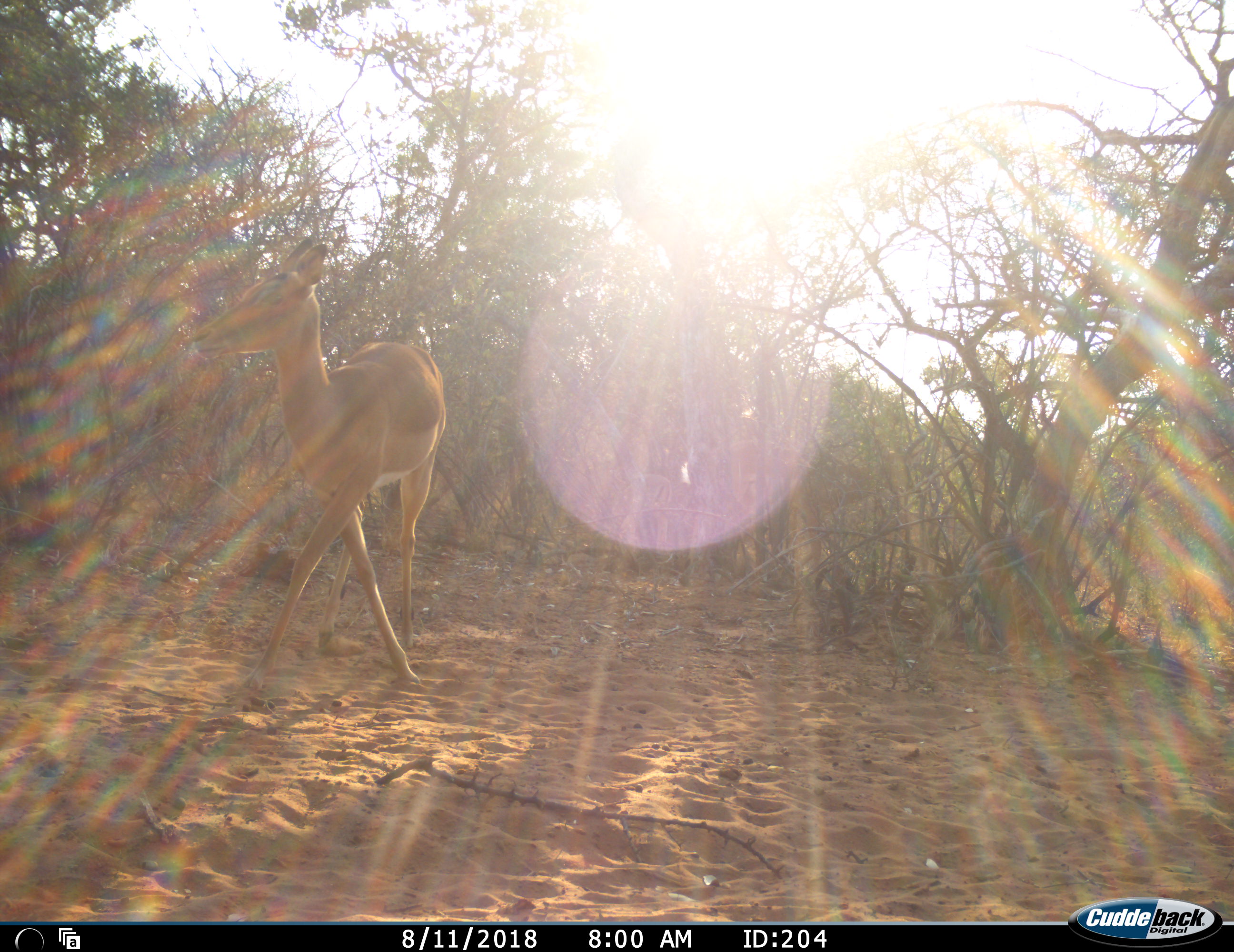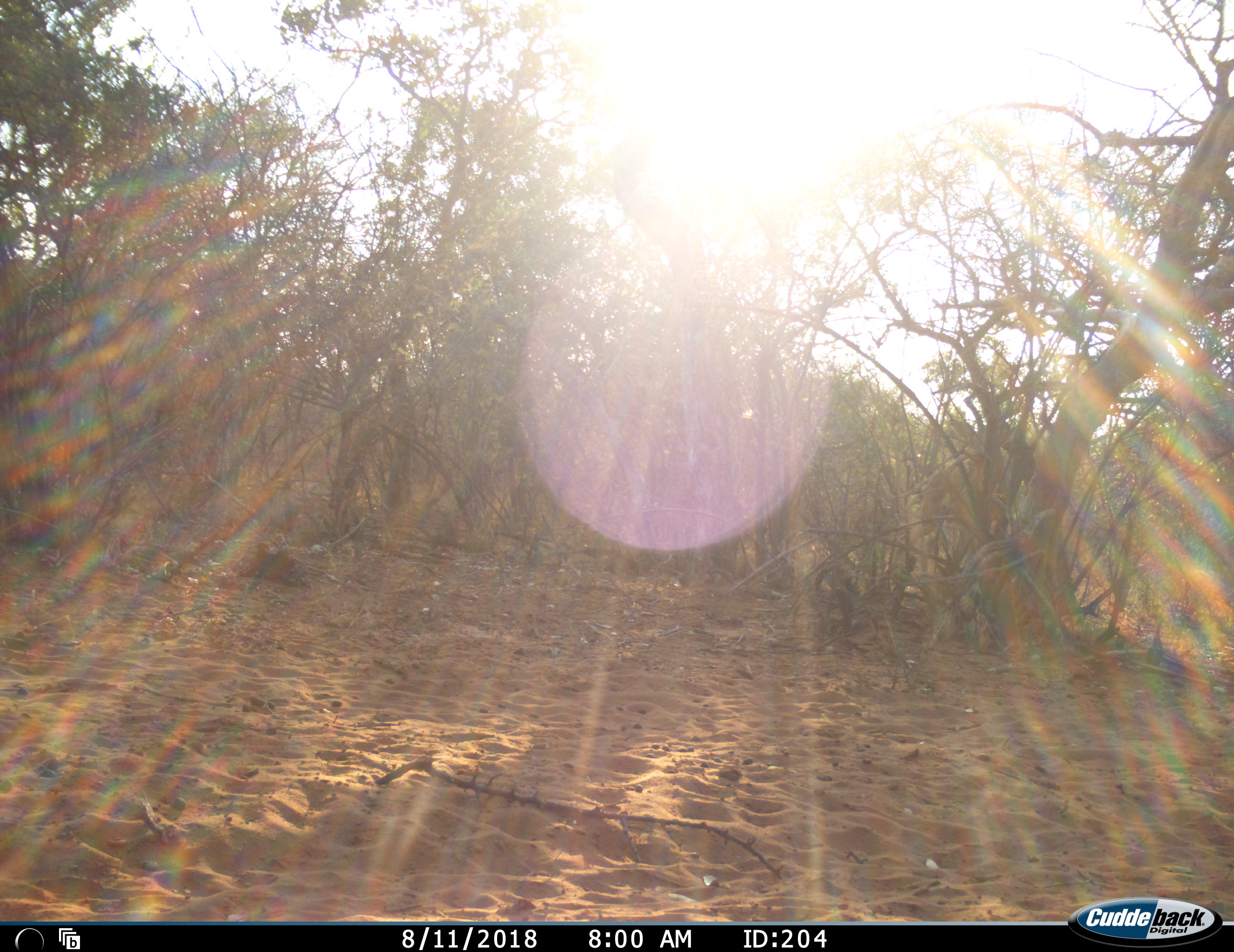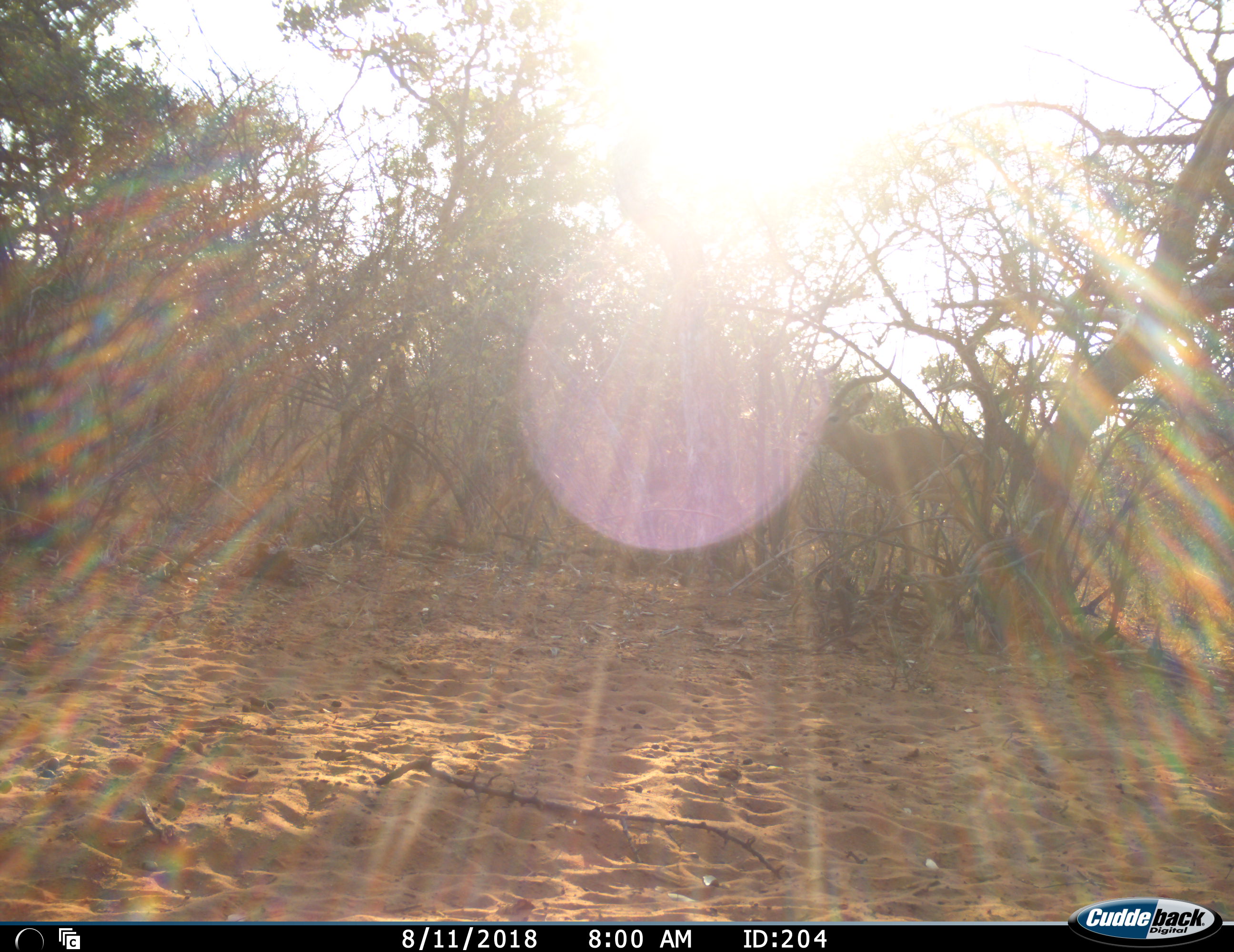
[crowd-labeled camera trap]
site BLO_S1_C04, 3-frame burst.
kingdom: Animalia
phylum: Chordata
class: Mammalia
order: Artiodactyla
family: Bovidae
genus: Aepyceros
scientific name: Aepyceros melampus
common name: impala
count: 2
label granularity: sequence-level